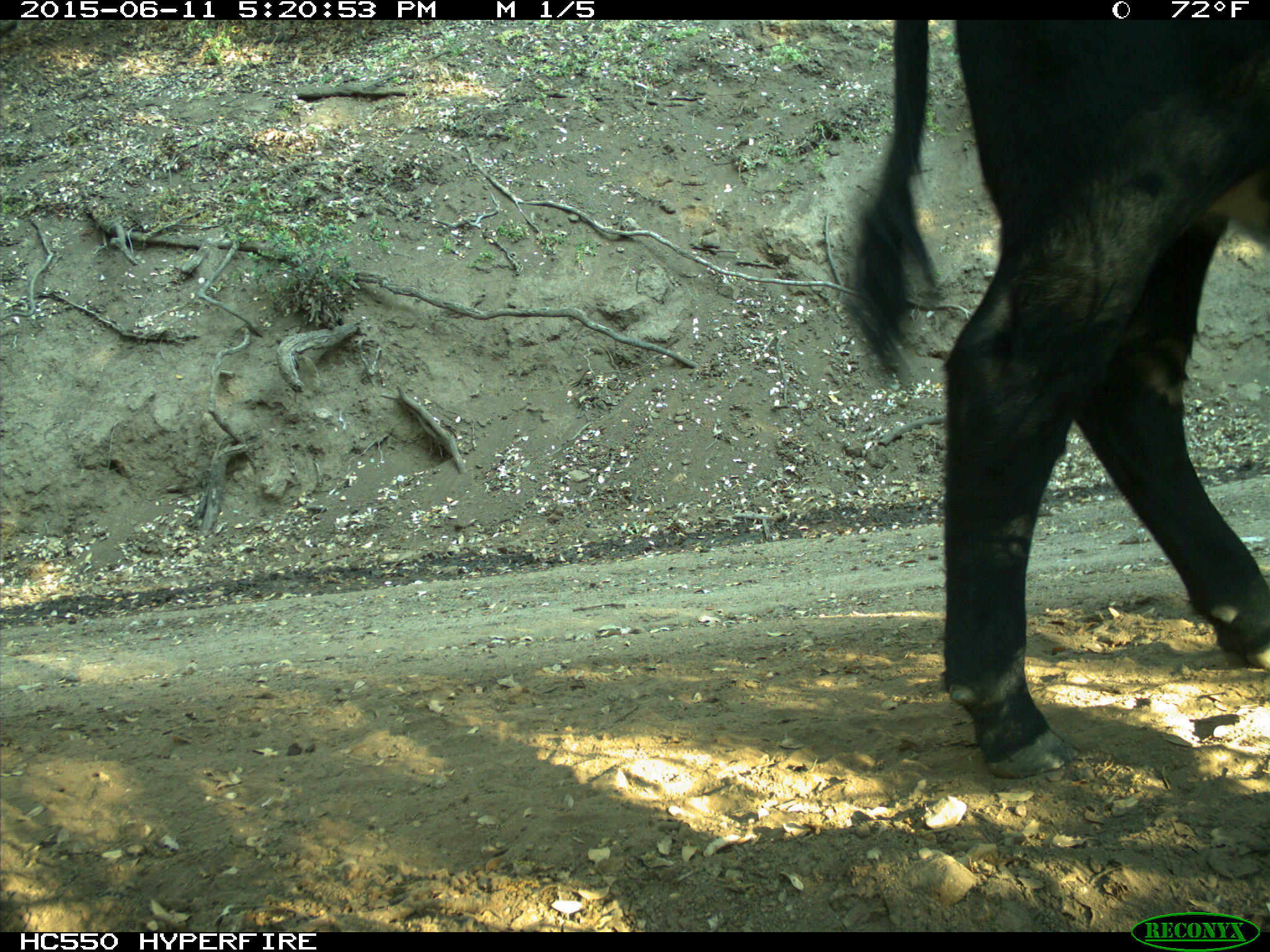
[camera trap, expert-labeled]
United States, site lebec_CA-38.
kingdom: Animalia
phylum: Chordata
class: Mammalia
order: Artiodactyla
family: Bovidae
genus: Bos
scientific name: Bos taurus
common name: domestic cow